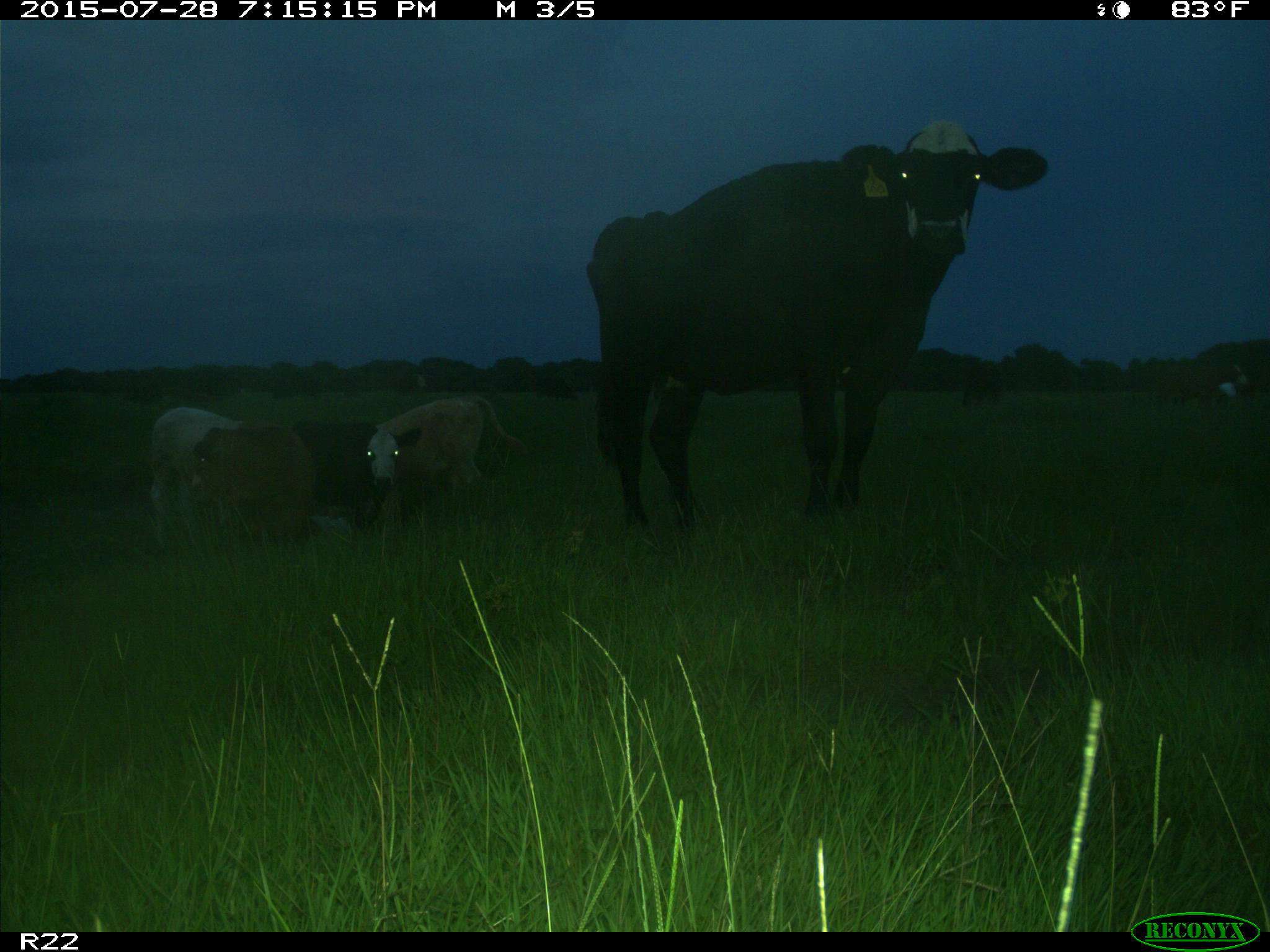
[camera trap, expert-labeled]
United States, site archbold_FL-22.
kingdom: Animalia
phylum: Chordata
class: Mammalia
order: Artiodactyla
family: Bovidae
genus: Bos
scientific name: Bos taurus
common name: domestic cow